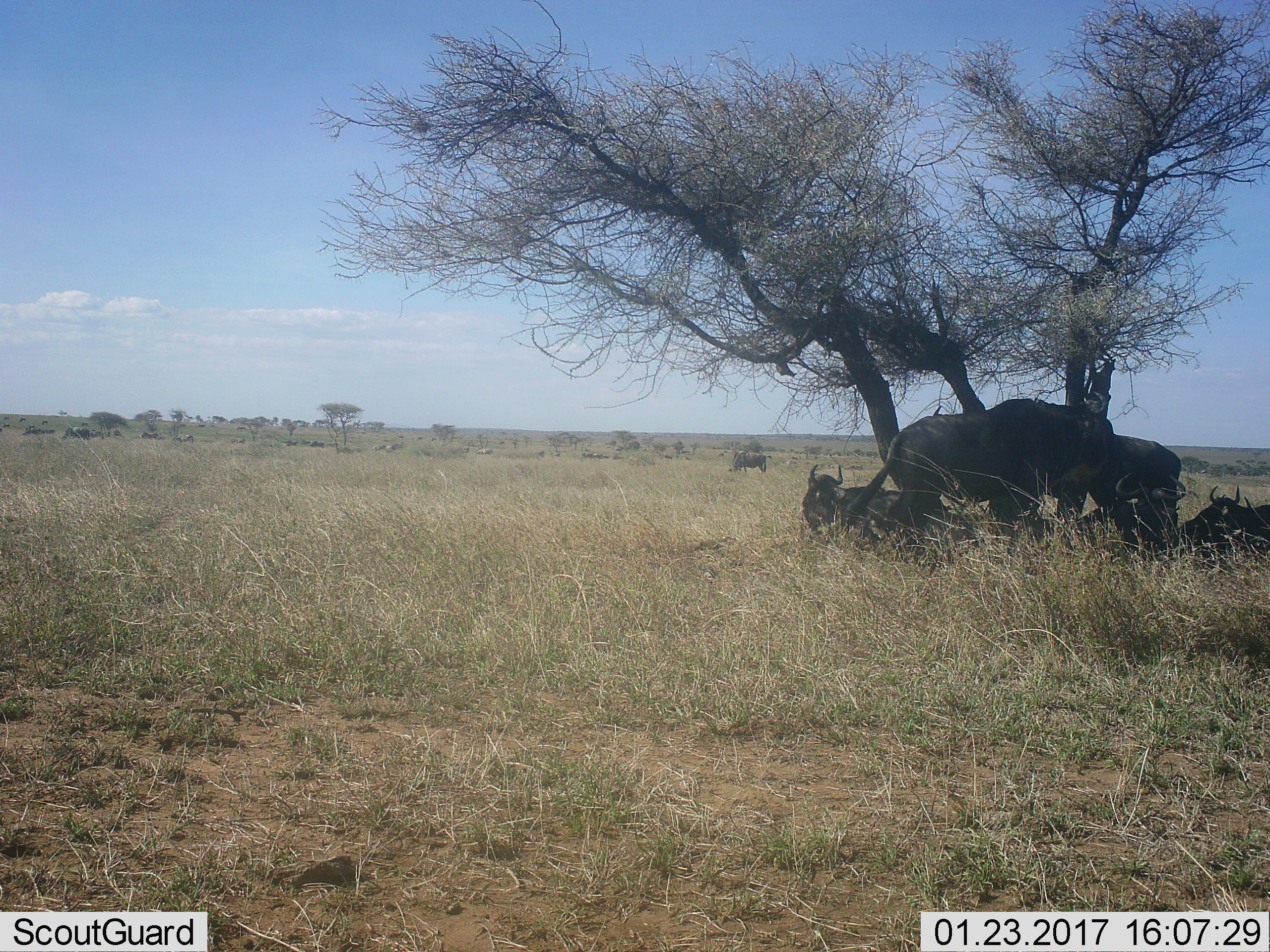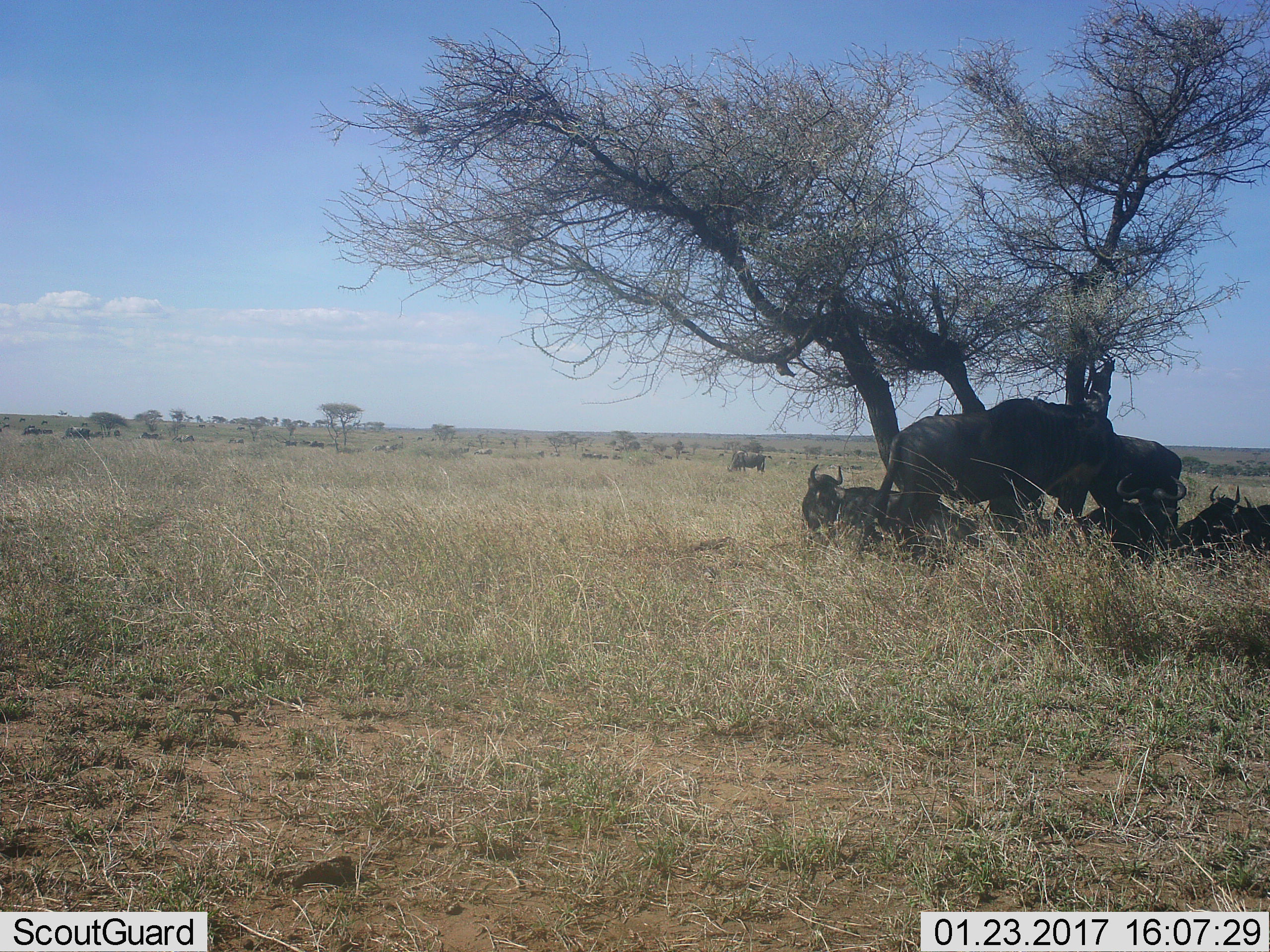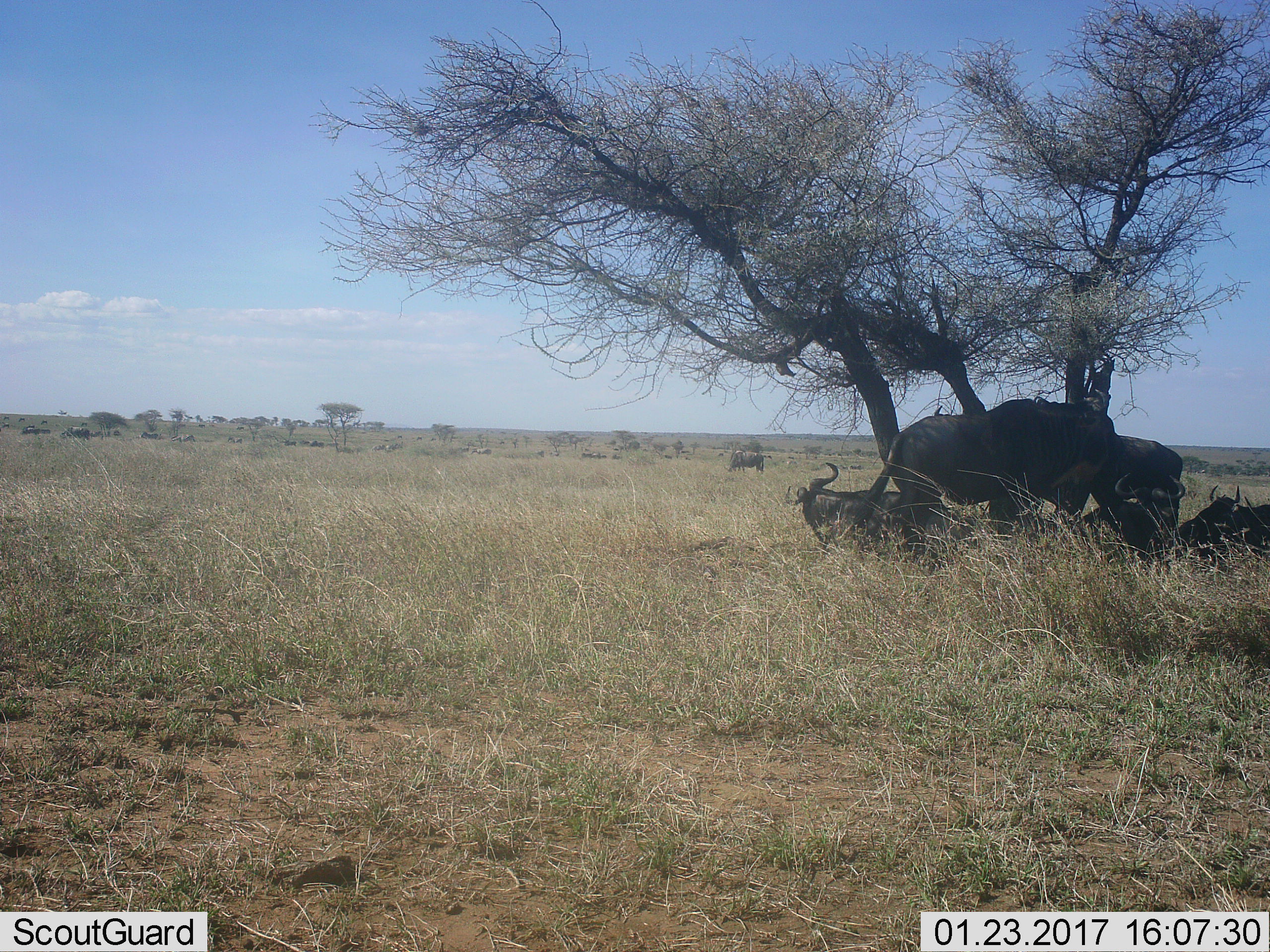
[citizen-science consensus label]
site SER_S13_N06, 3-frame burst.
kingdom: Animalia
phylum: Chordata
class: Mammalia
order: Artiodactyla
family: Bovidae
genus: Connochaetes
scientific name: Connochaetes taurinus taurinus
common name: blue wildebeest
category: wildebeestblue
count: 11-50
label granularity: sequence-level